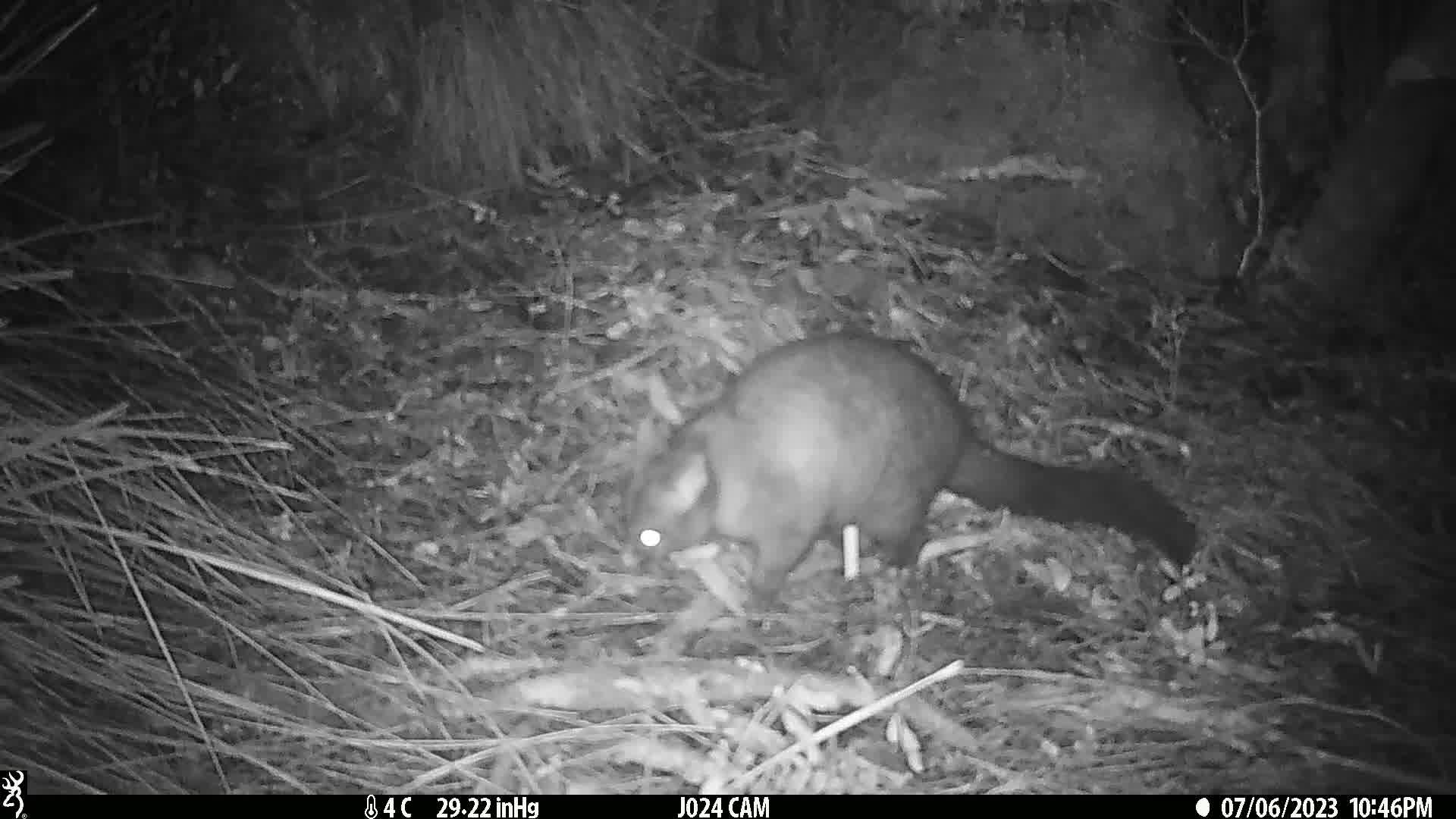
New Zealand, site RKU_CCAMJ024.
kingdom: Animalia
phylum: Chordata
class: Mammalia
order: Diprotodontia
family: Phalangeridae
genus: Trichosurus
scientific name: Trichosurus vulpecula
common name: common brushtail possum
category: possum